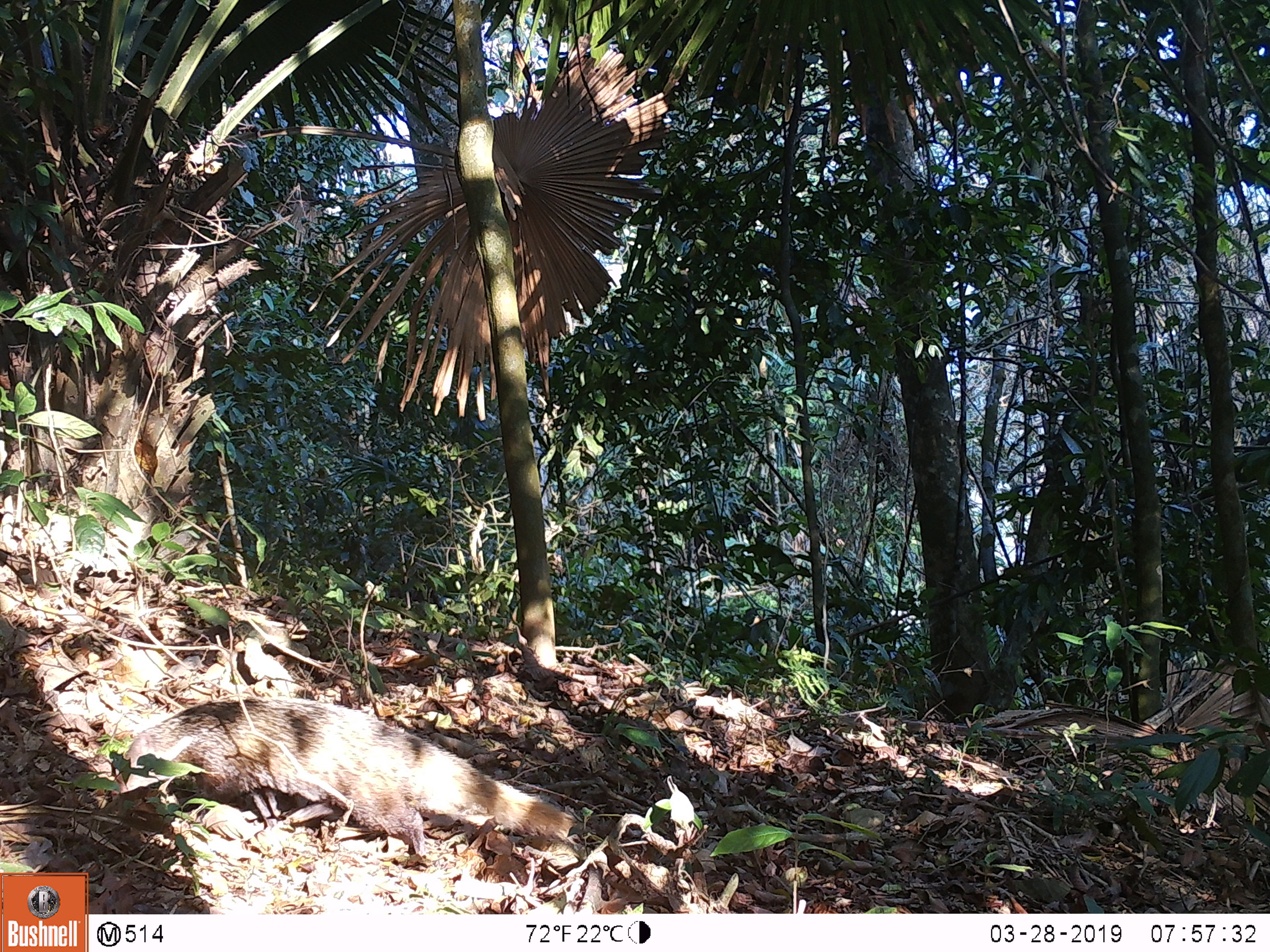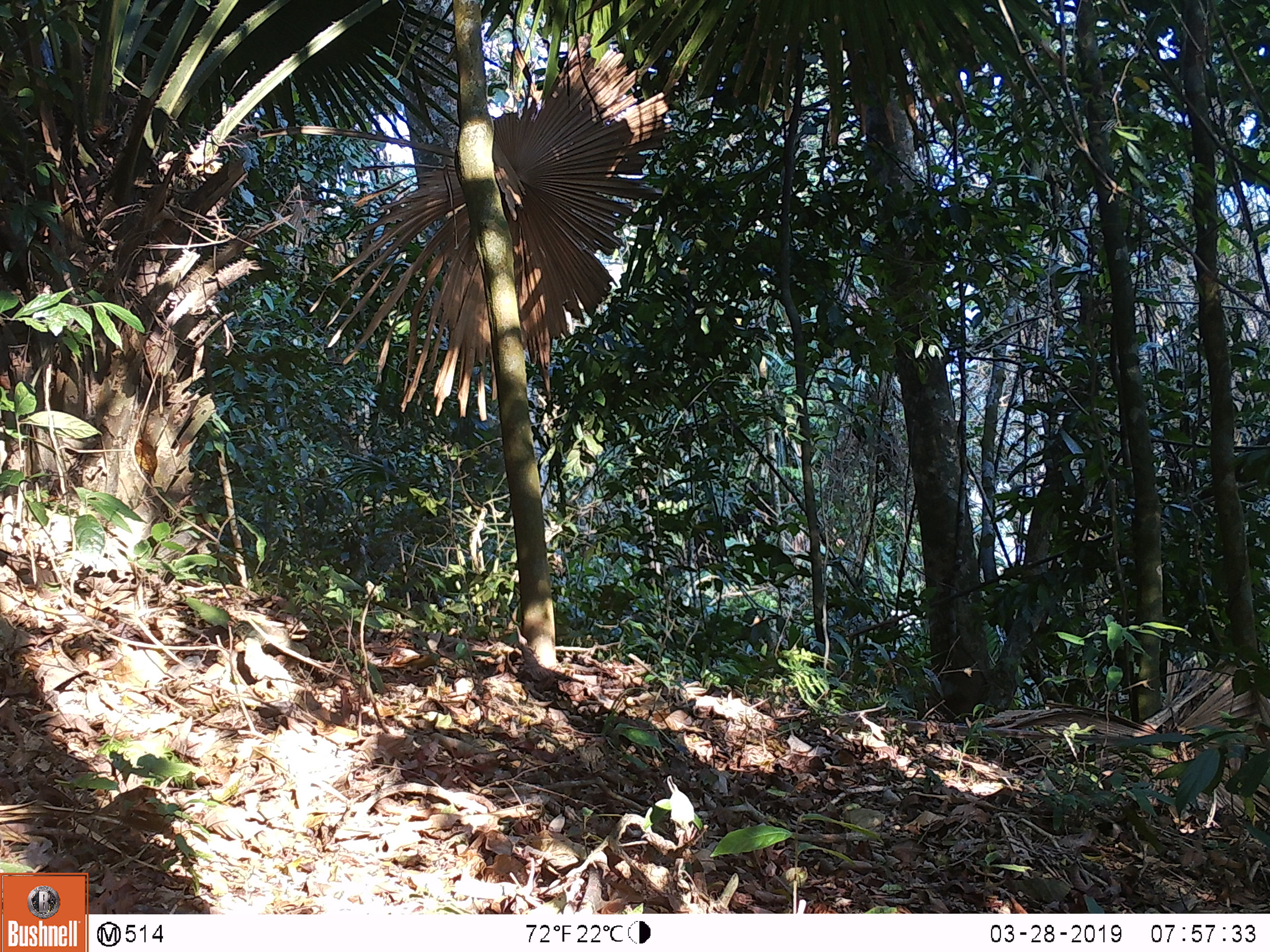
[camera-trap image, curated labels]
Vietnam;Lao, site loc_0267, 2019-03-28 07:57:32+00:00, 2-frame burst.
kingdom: Animalia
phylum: Chordata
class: Mammalia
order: Carnivora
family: Herpestidae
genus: Urva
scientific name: Urva urva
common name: crab-eating mongoose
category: crab eating mongoose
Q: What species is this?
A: Crab eating mongoose (crab-eating mongoose) (Urva urva).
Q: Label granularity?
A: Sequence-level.